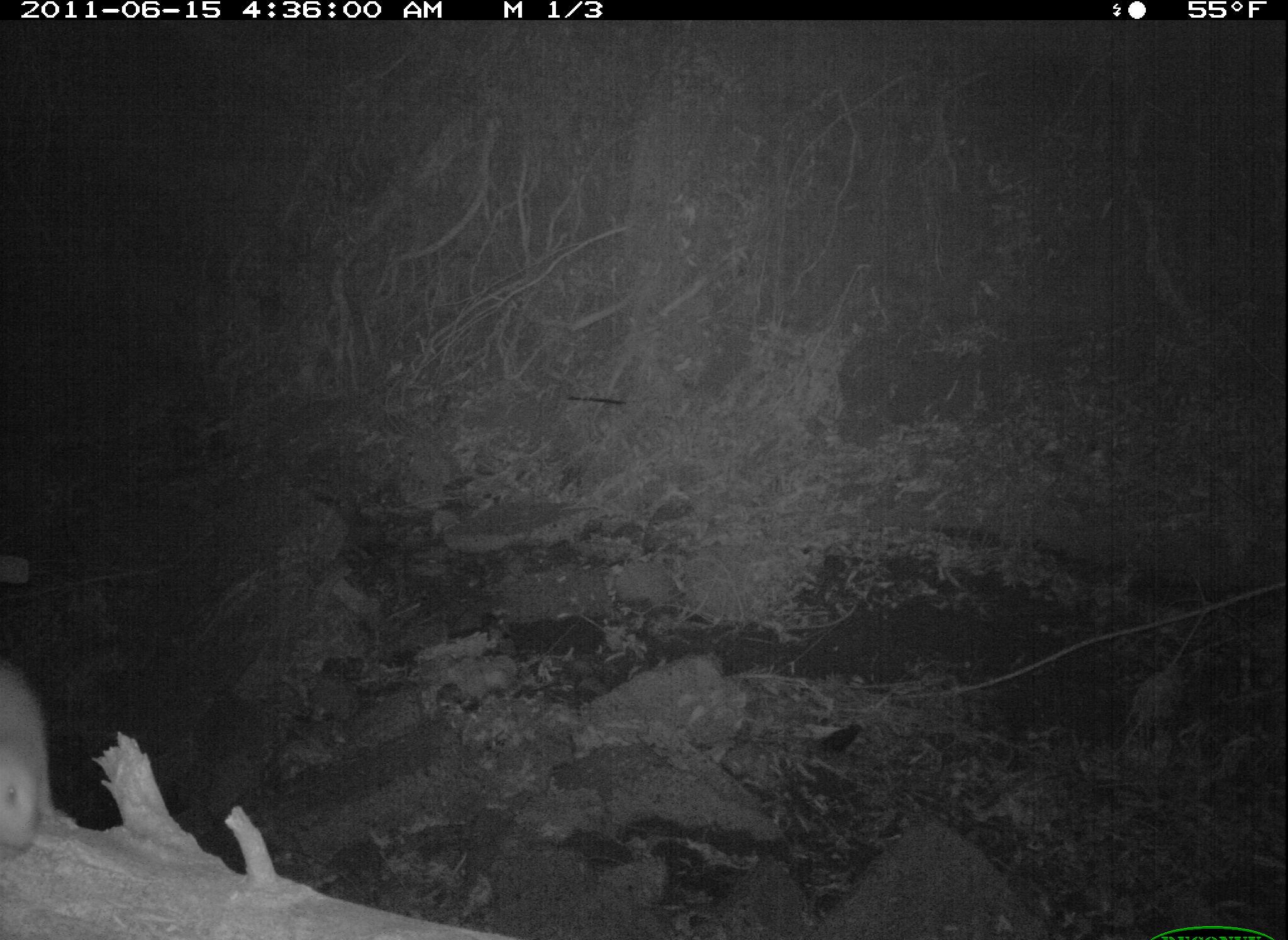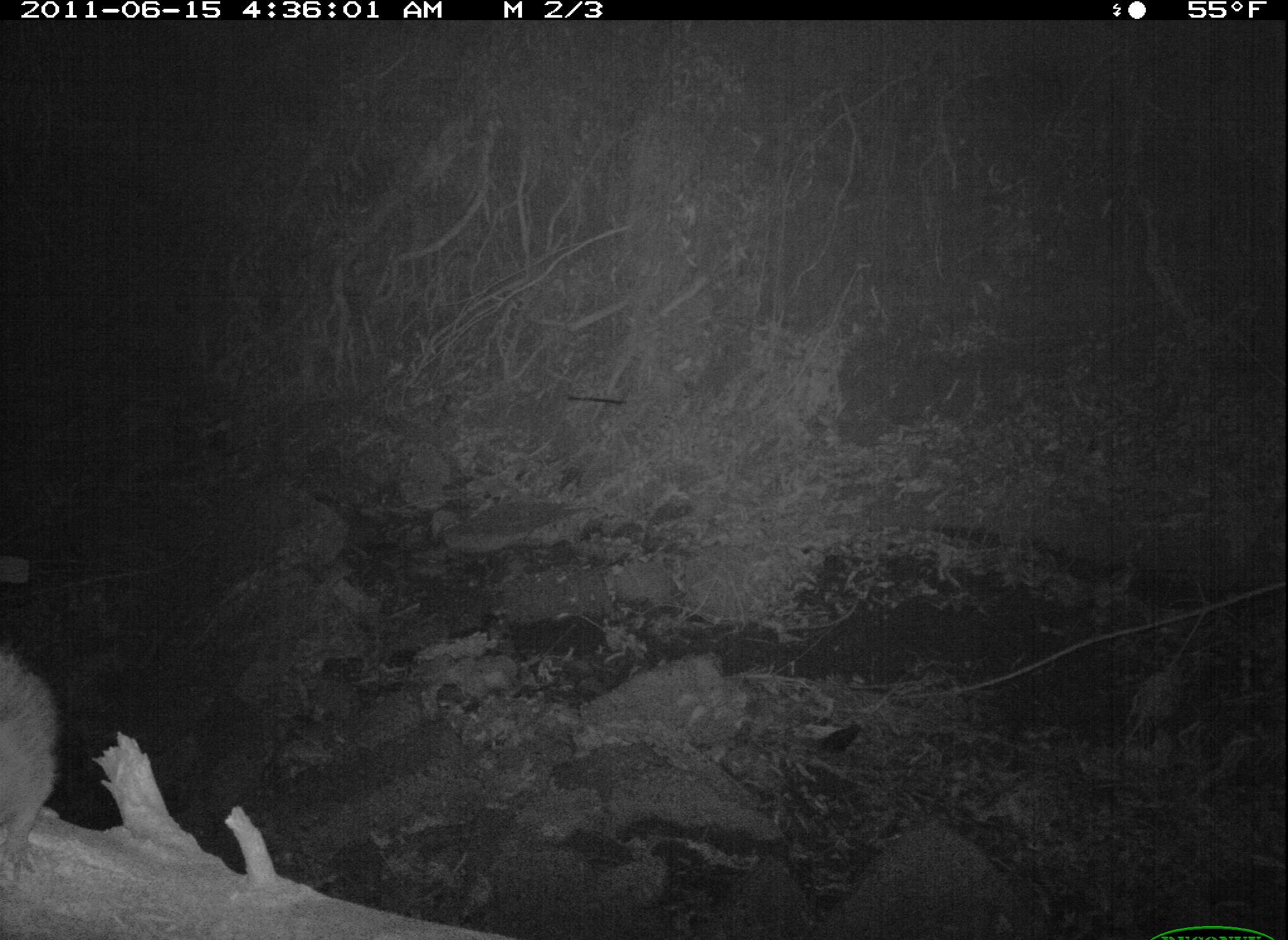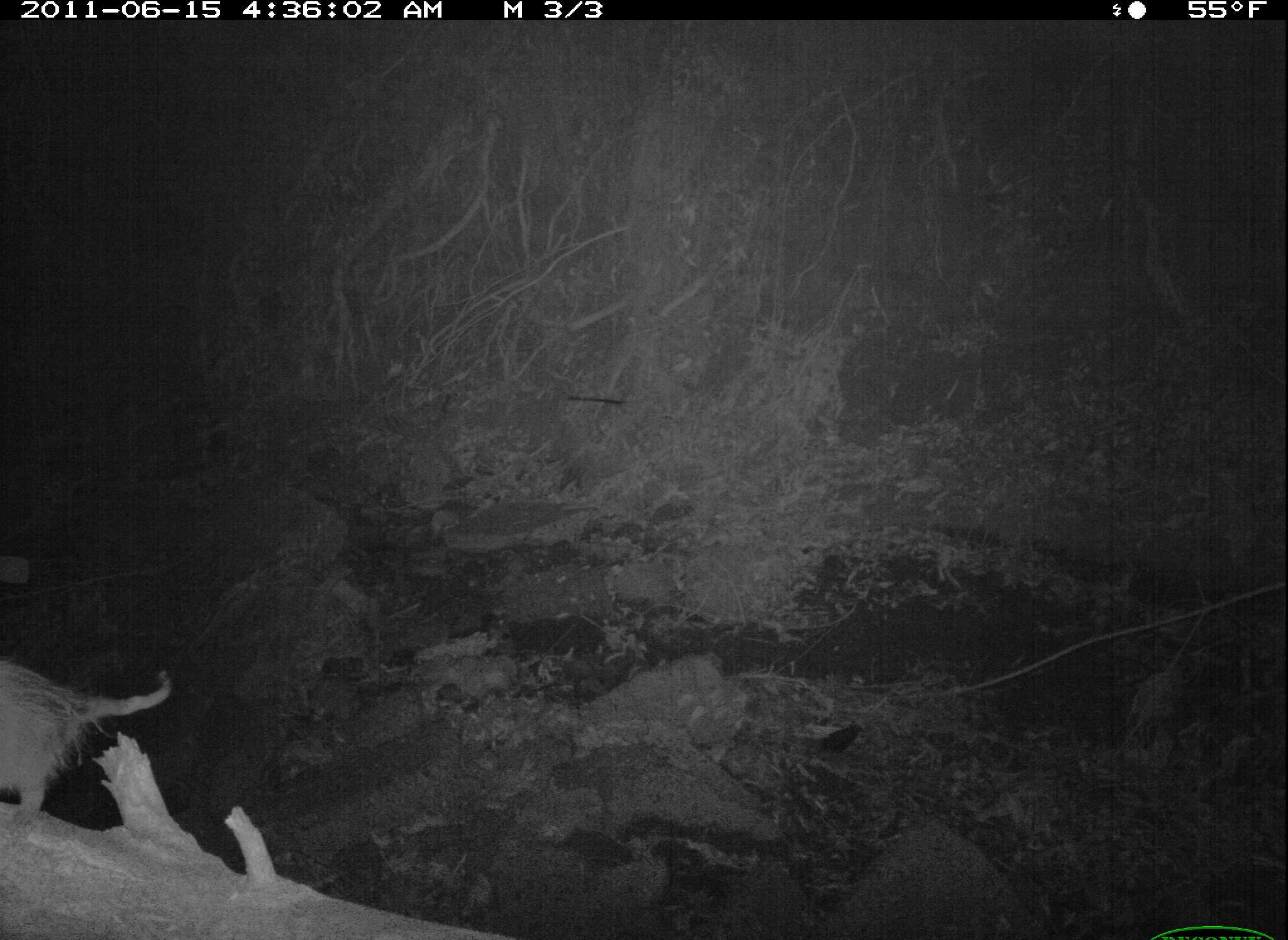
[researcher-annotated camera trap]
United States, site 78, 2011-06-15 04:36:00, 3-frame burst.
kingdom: Animalia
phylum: Chordata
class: Mammalia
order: Didelphimorphia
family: Didelphidae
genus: Didelphis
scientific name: Didelphis virginiana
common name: virginia opossum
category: opossum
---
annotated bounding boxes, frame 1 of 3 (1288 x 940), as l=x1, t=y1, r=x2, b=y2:
opossum: l=2, t=649, r=74, b=886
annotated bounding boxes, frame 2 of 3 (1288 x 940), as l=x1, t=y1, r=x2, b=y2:
opossum: l=2, t=596, r=92, b=888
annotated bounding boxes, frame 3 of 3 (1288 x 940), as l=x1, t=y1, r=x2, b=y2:
opossum: l=5, t=644, r=196, b=815